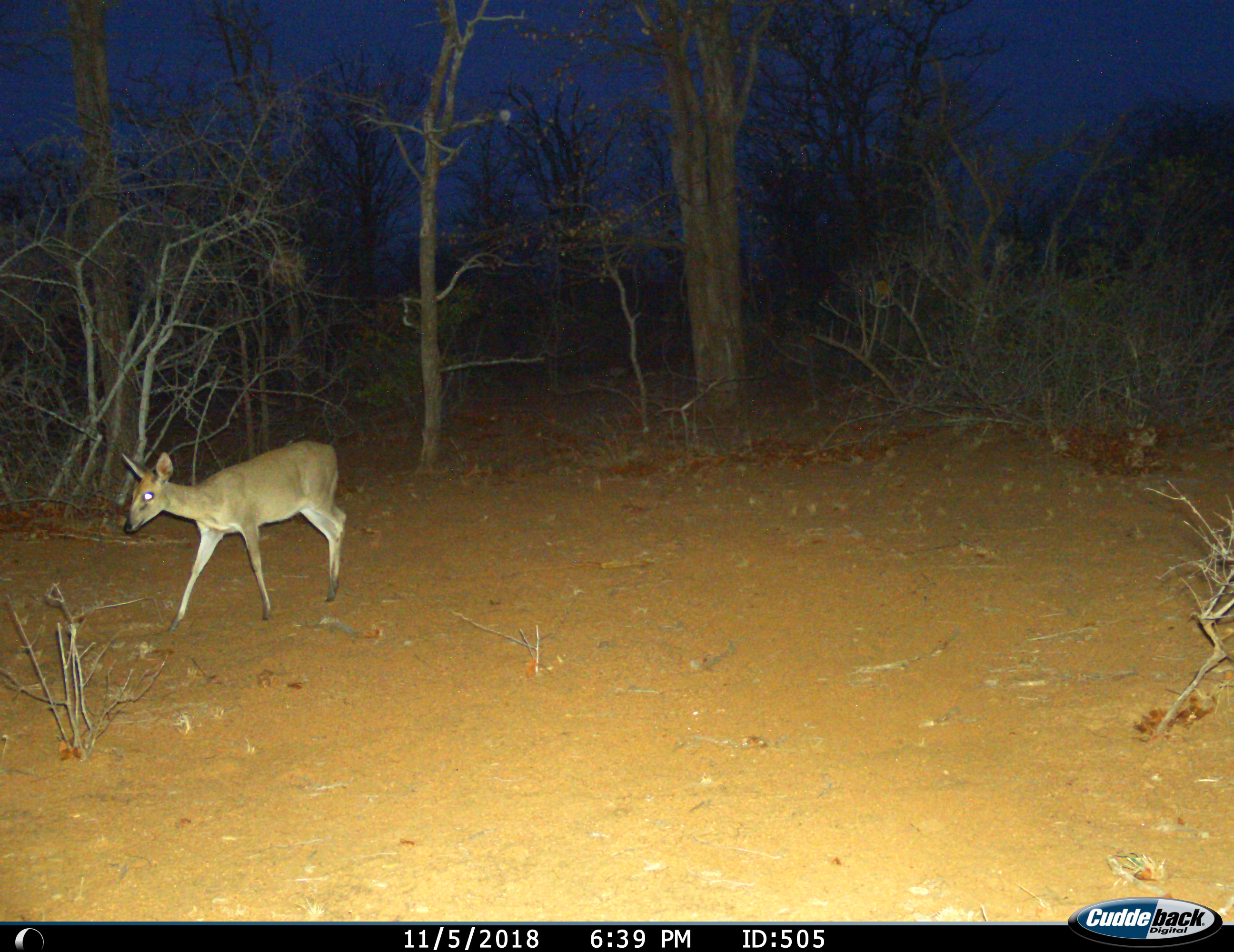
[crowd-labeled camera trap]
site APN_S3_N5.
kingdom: Animalia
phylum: Chordata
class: Mammalia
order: Artiodactyla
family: Bovidae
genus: Sylvicapra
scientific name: Sylvicapra grimmia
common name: common duiker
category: duikercommongrey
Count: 1.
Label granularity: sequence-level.